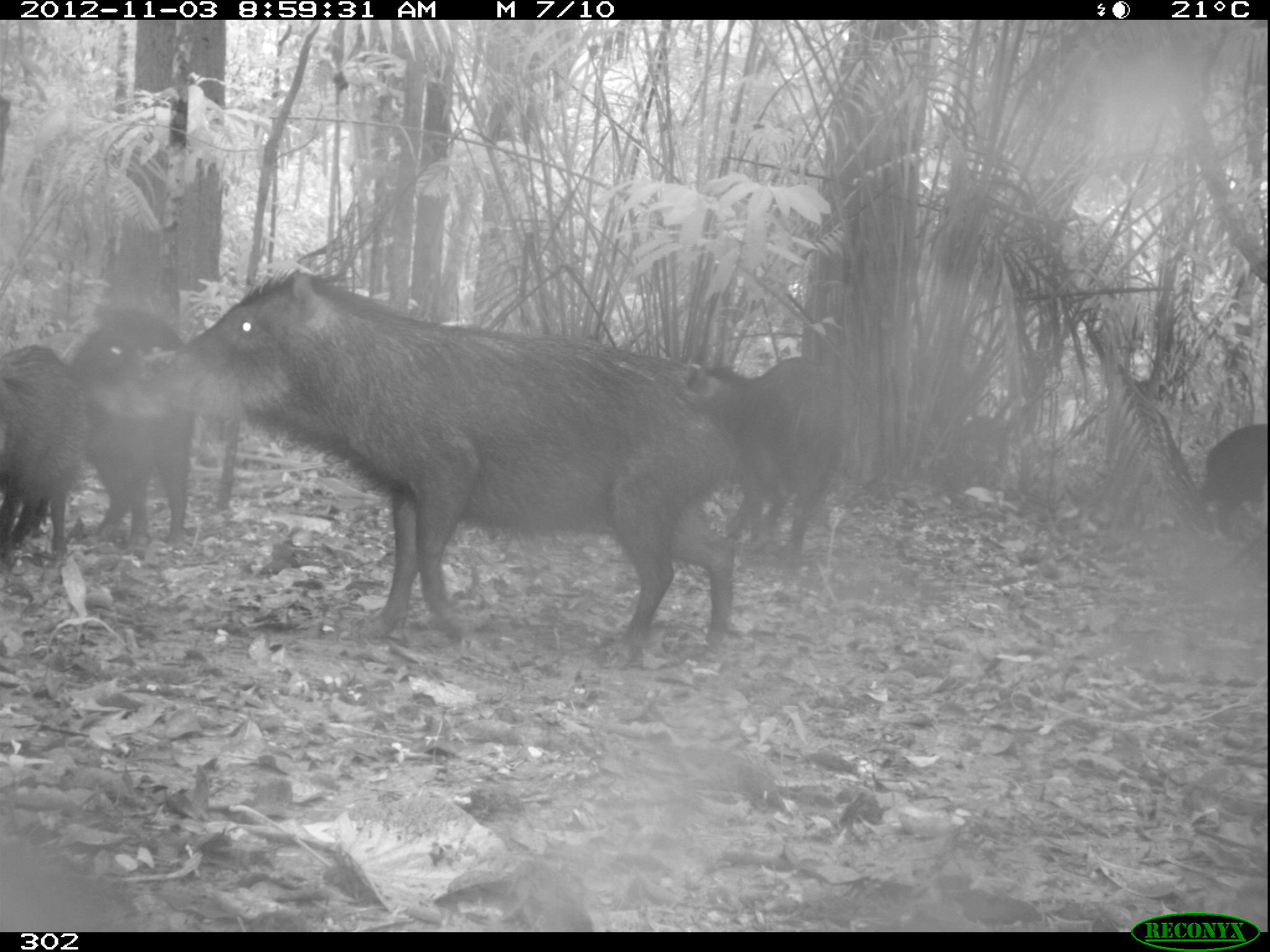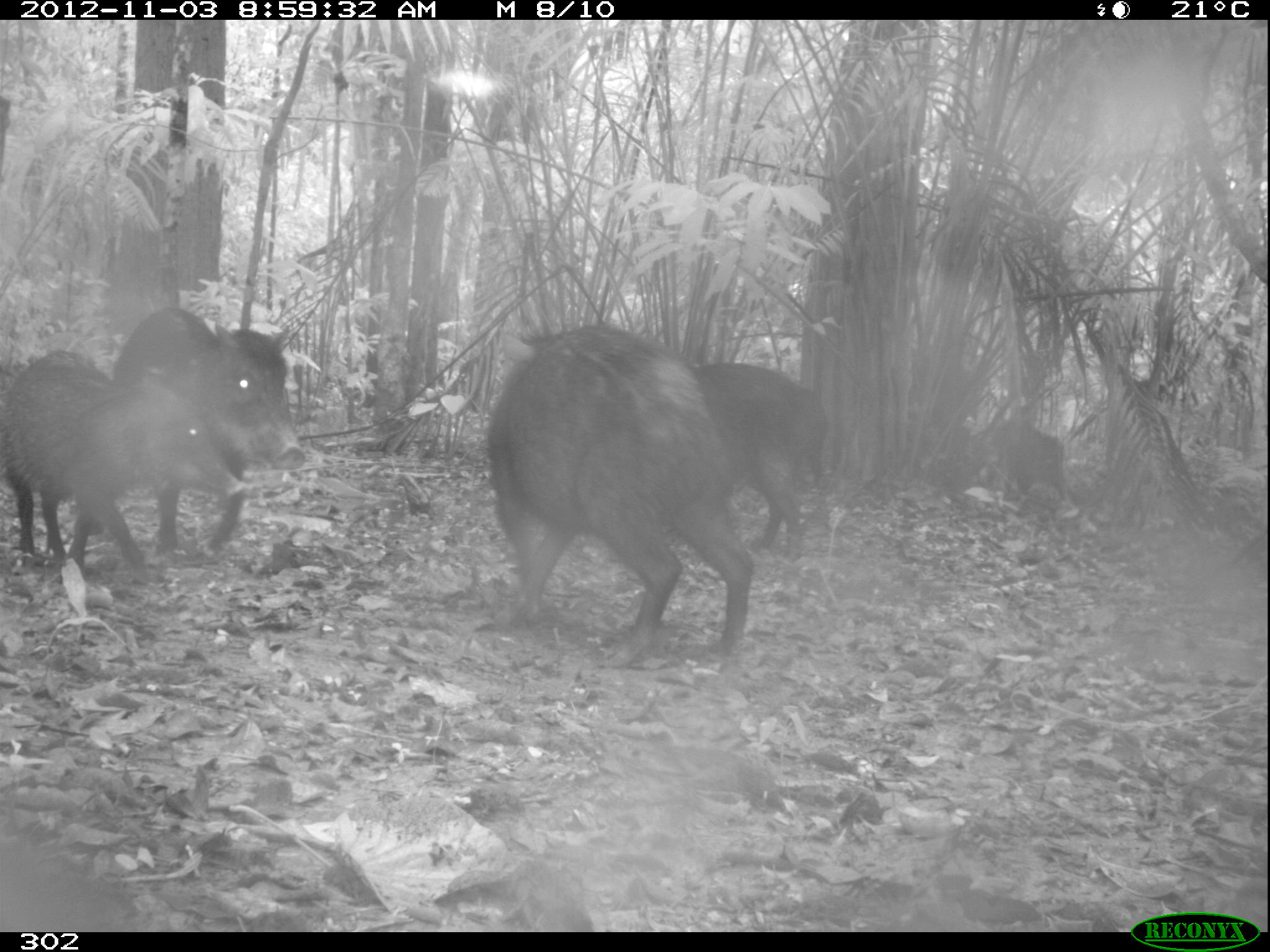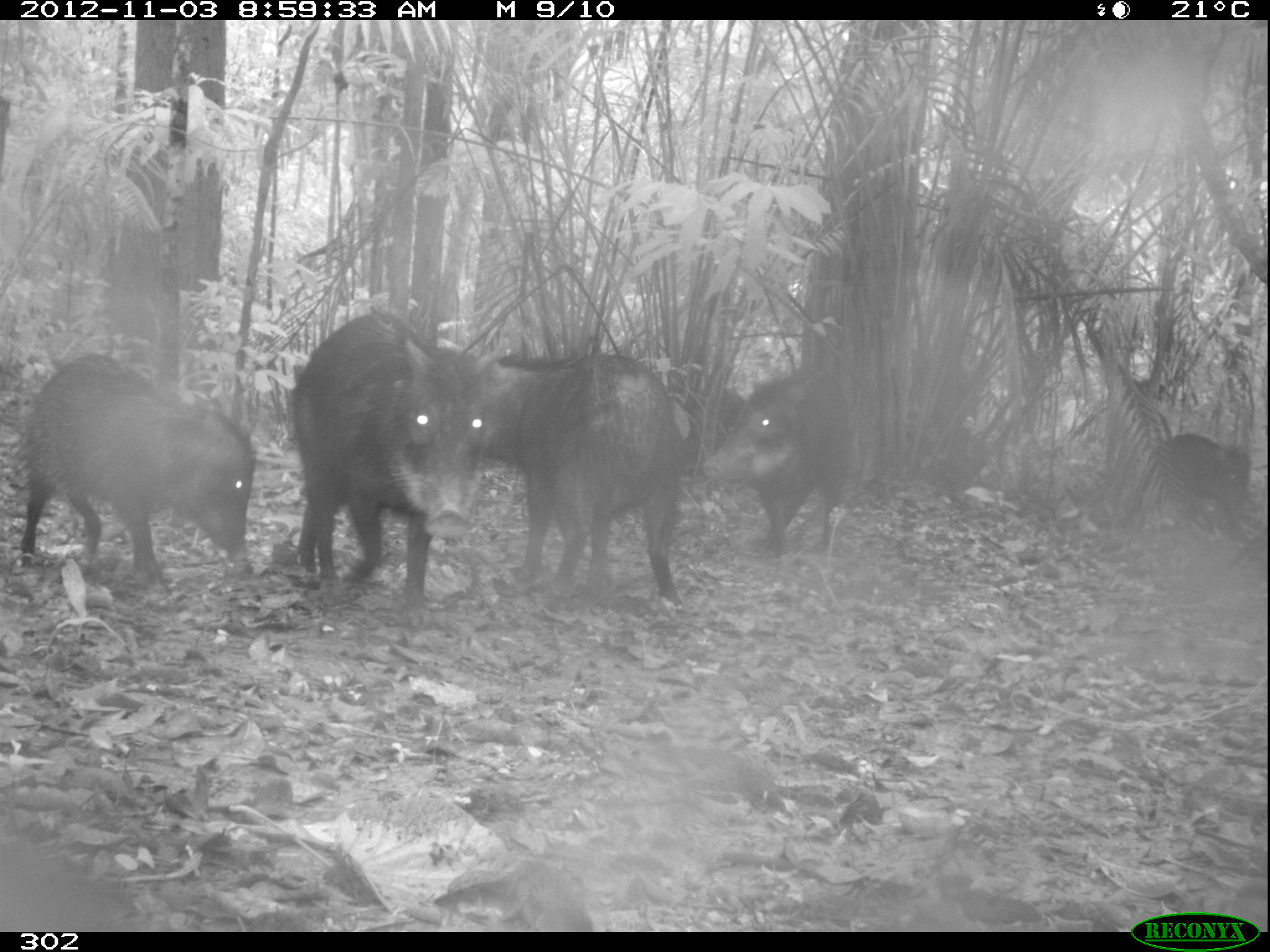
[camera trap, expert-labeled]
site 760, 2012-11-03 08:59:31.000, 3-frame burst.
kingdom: Animalia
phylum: Chordata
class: Mammalia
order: Artiodactyla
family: Tayassuidae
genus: Tayassu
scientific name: Tayassu pecari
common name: white-lipped peccary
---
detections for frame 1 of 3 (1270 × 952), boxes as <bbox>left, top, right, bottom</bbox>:
tayassu pecari: <bbox>123, 266, 748, 663</bbox>; <bbox>66, 307, 201, 550</bbox>; <bbox>688, 357, 843, 549</bbox>; <bbox>0, 345, 90, 568</bbox>; <bbox>1198, 420, 1270, 532</bbox>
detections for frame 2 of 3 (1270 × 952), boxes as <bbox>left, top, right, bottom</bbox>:
tayassu pecari: <bbox>483, 323, 753, 664</bbox>; <bbox>1, 348, 259, 573</bbox>; <bbox>111, 307, 306, 556</bbox>; <bbox>692, 362, 831, 561</bbox>; <bbox>952, 422, 1069, 515</bbox>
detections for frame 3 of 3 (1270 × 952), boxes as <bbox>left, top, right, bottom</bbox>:
tayassu pecari: <bbox>294, 310, 509, 602</bbox>; <bbox>20, 352, 255, 584</bbox>; <bbox>479, 345, 685, 605</bbox>; <bbox>703, 364, 853, 555</bbox>; <bbox>1141, 429, 1248, 532</bbox>